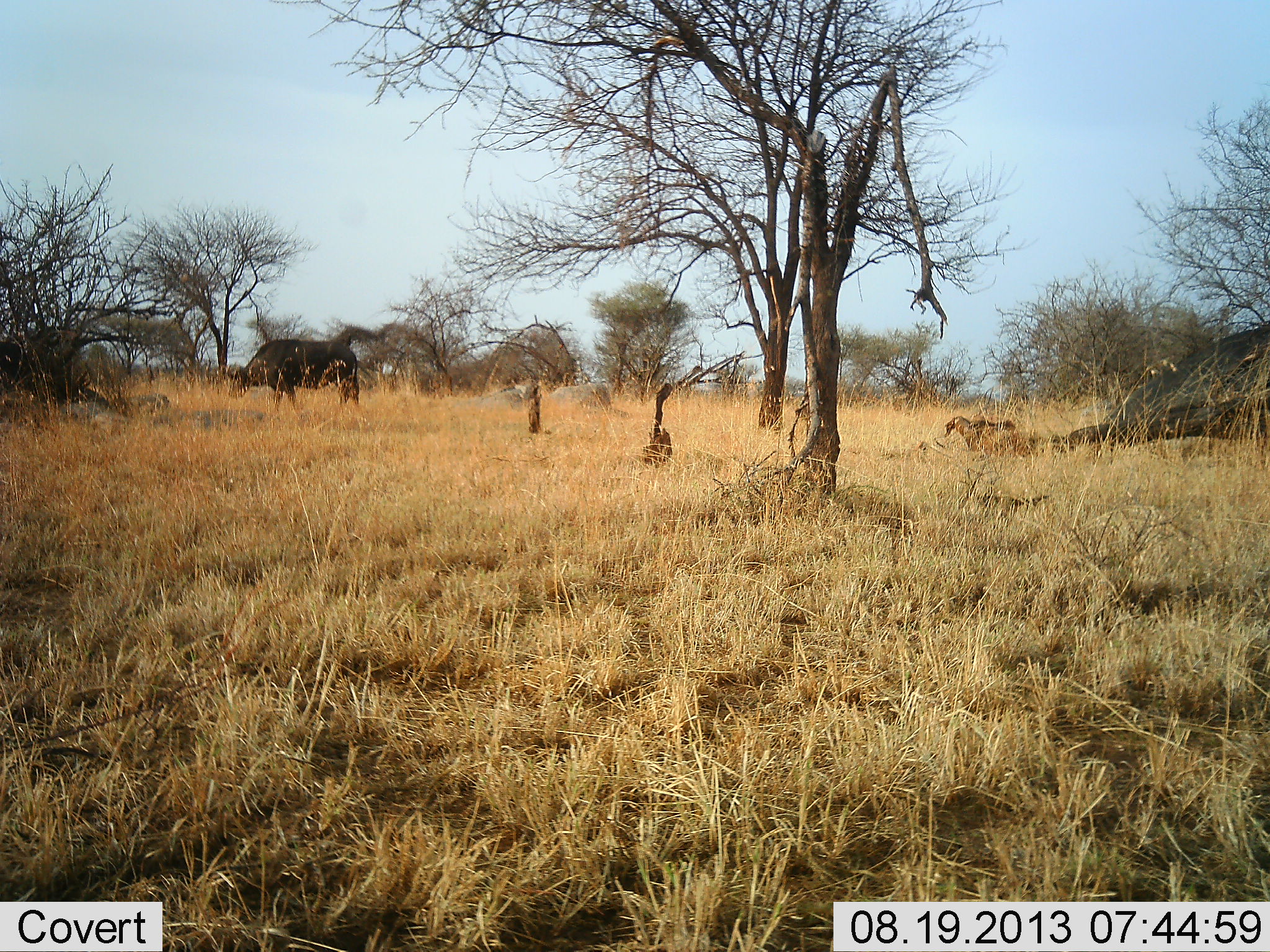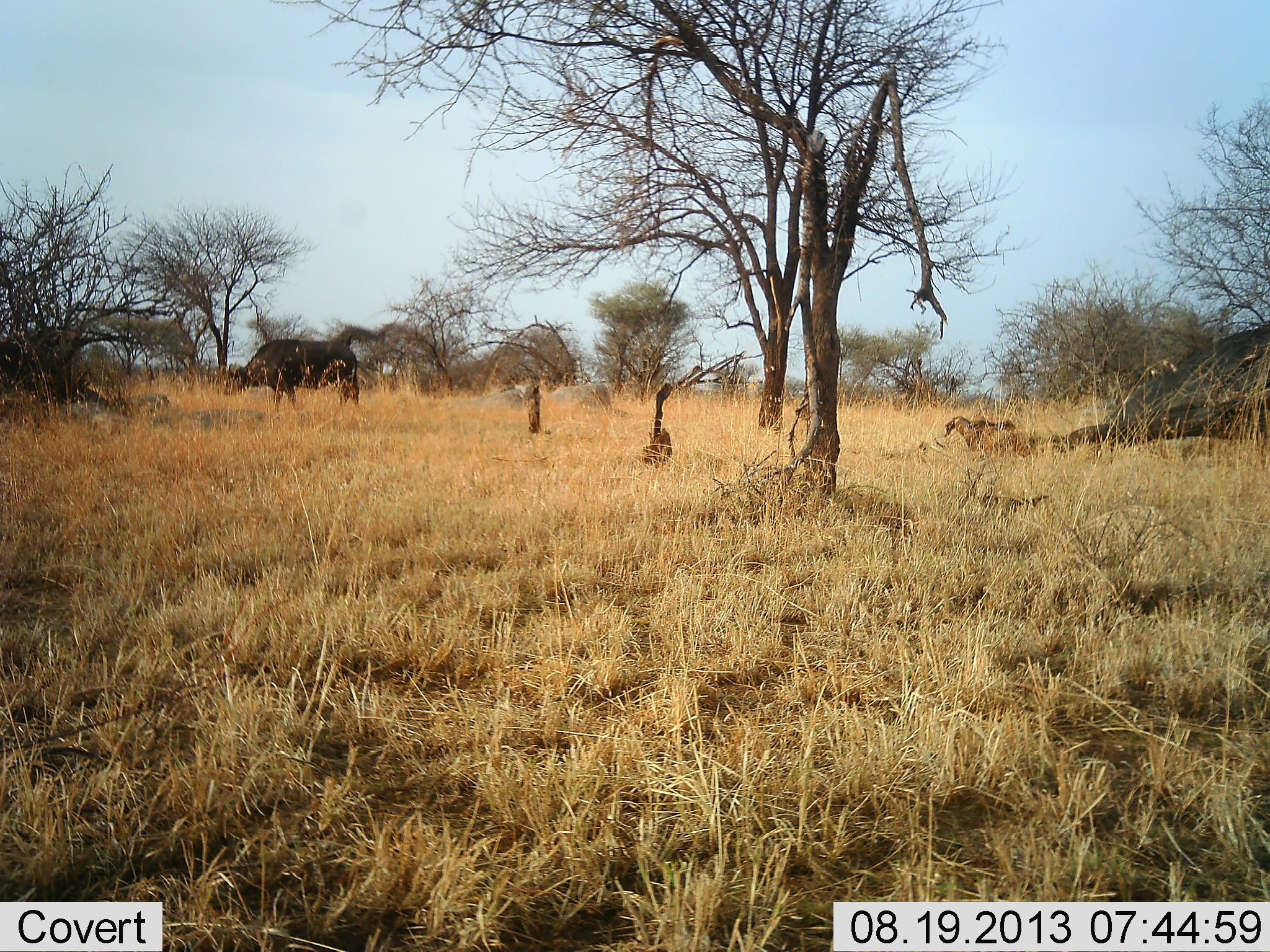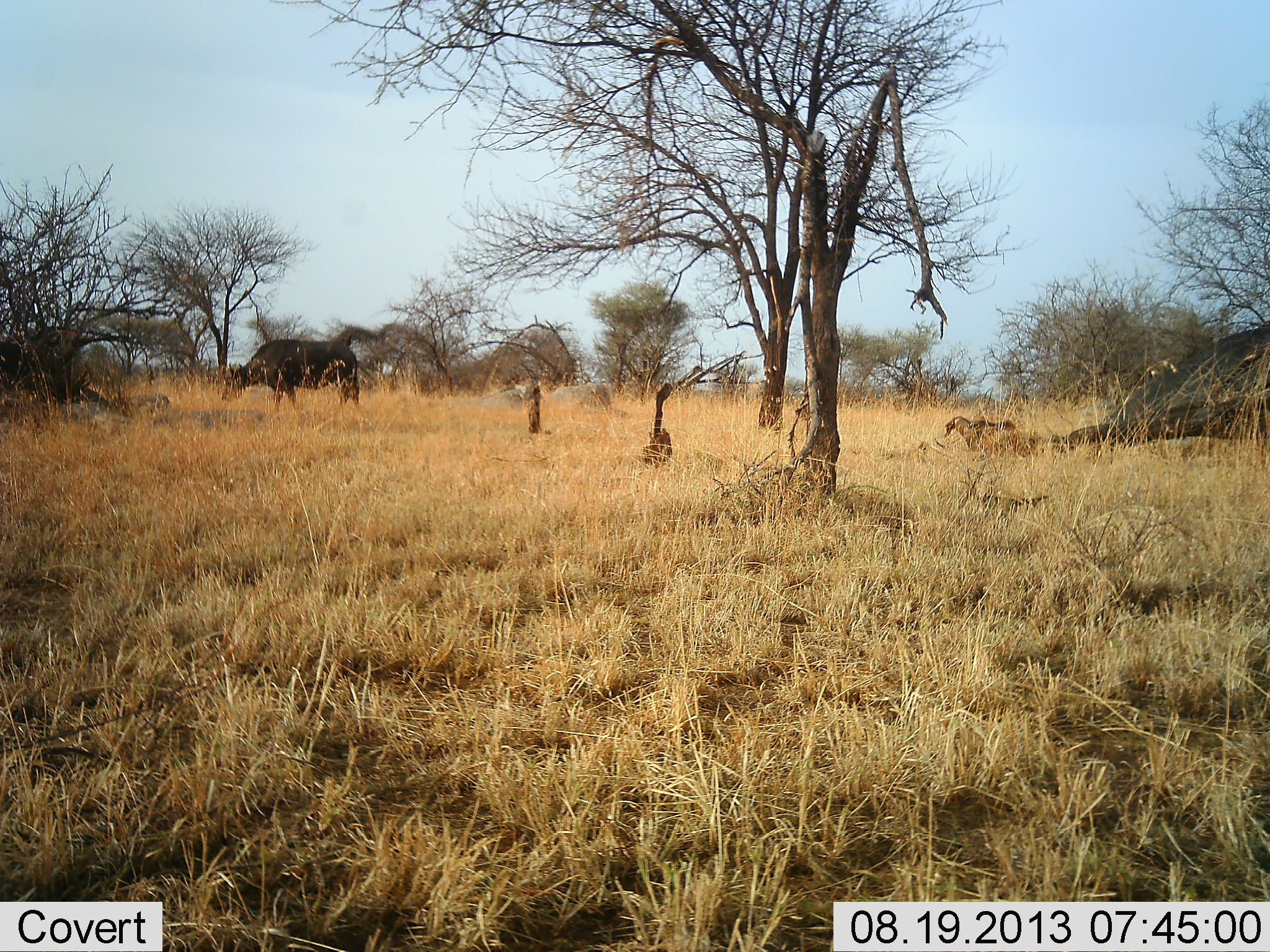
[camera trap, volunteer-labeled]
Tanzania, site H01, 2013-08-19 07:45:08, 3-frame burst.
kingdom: Animalia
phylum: Chordata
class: Mammalia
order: Artiodactyla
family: Bovidae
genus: Syncerus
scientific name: Syncerus caffer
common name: cape buffalo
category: buffalo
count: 1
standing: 58%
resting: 0%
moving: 6%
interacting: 0%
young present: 0%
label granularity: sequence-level